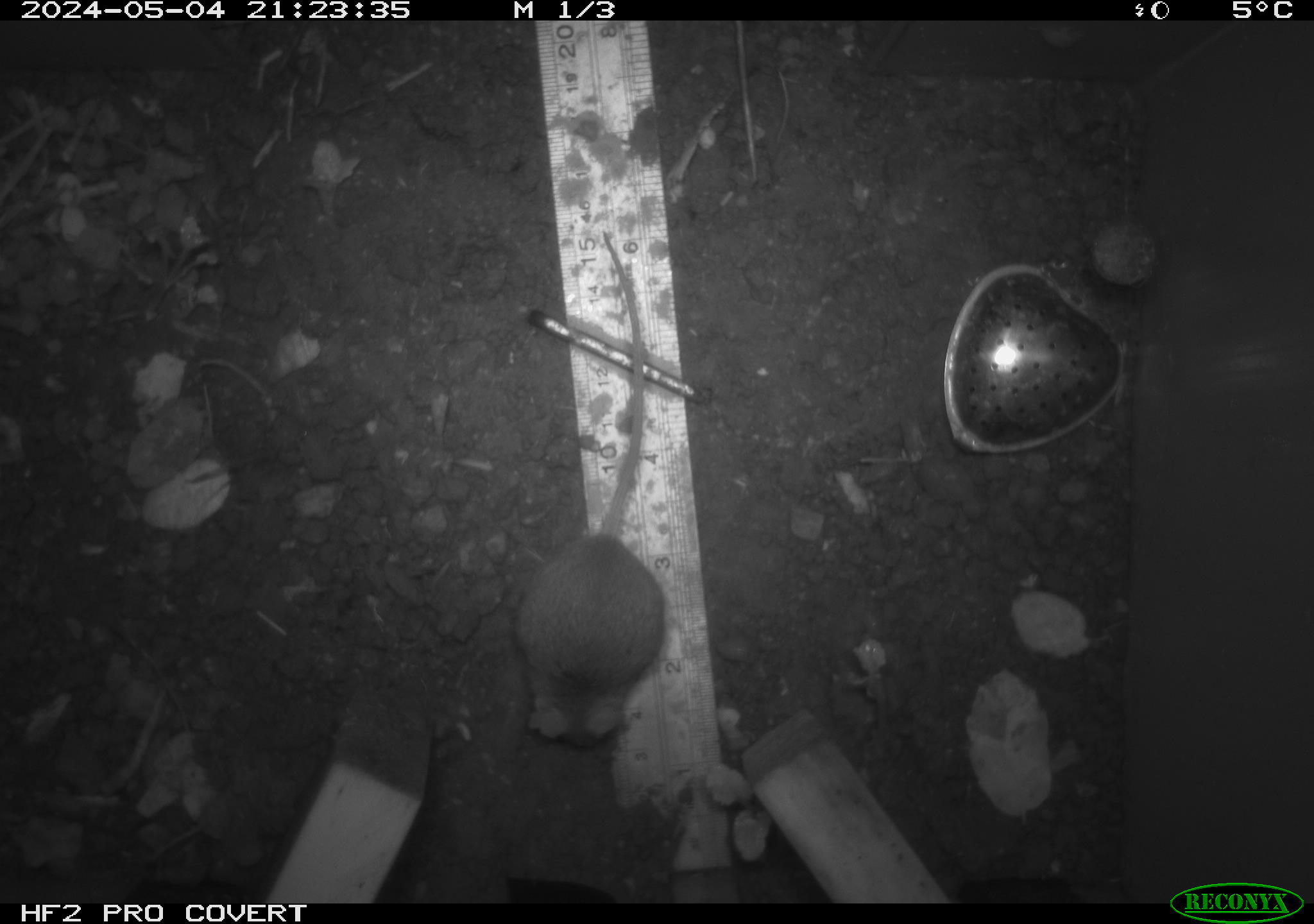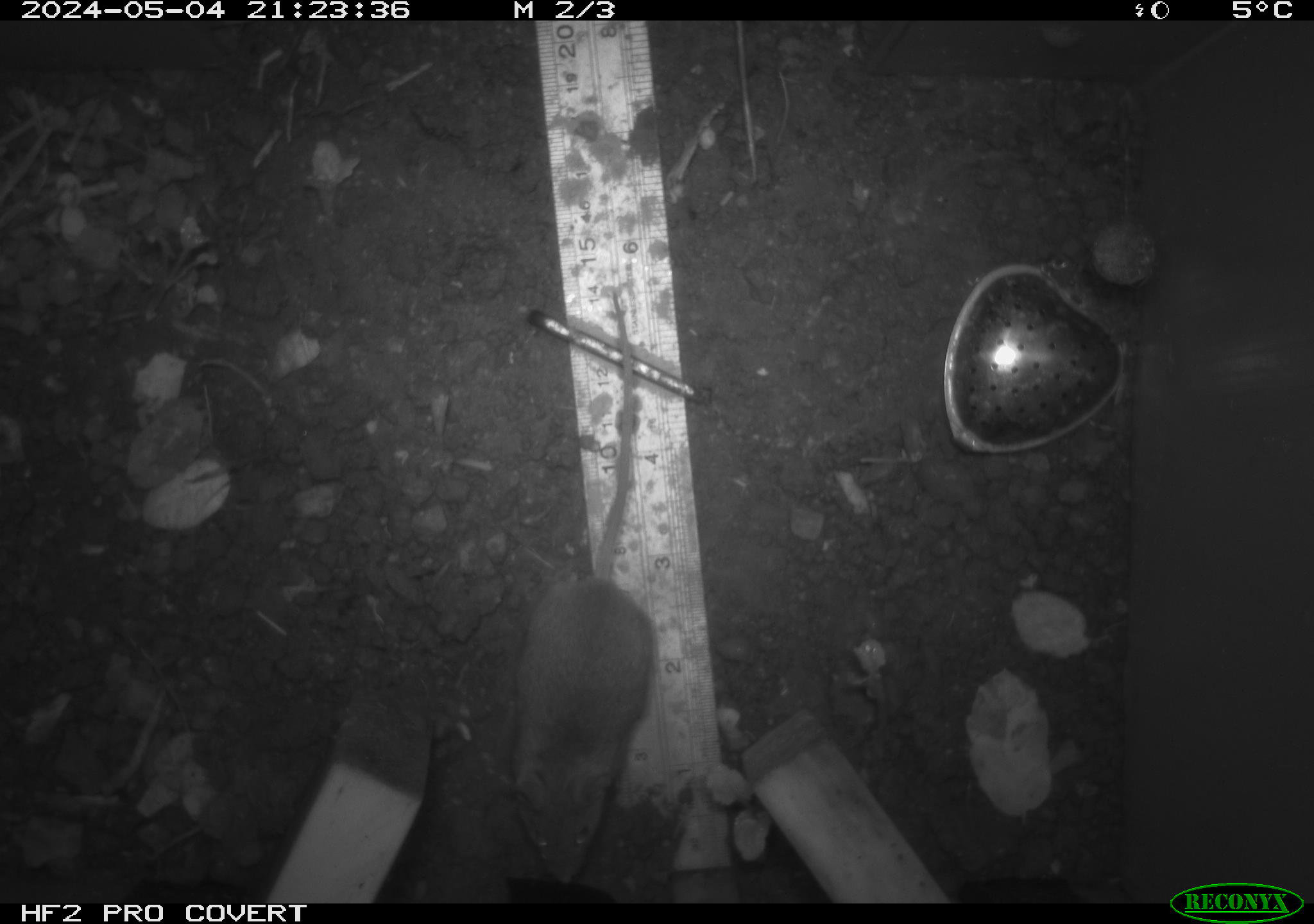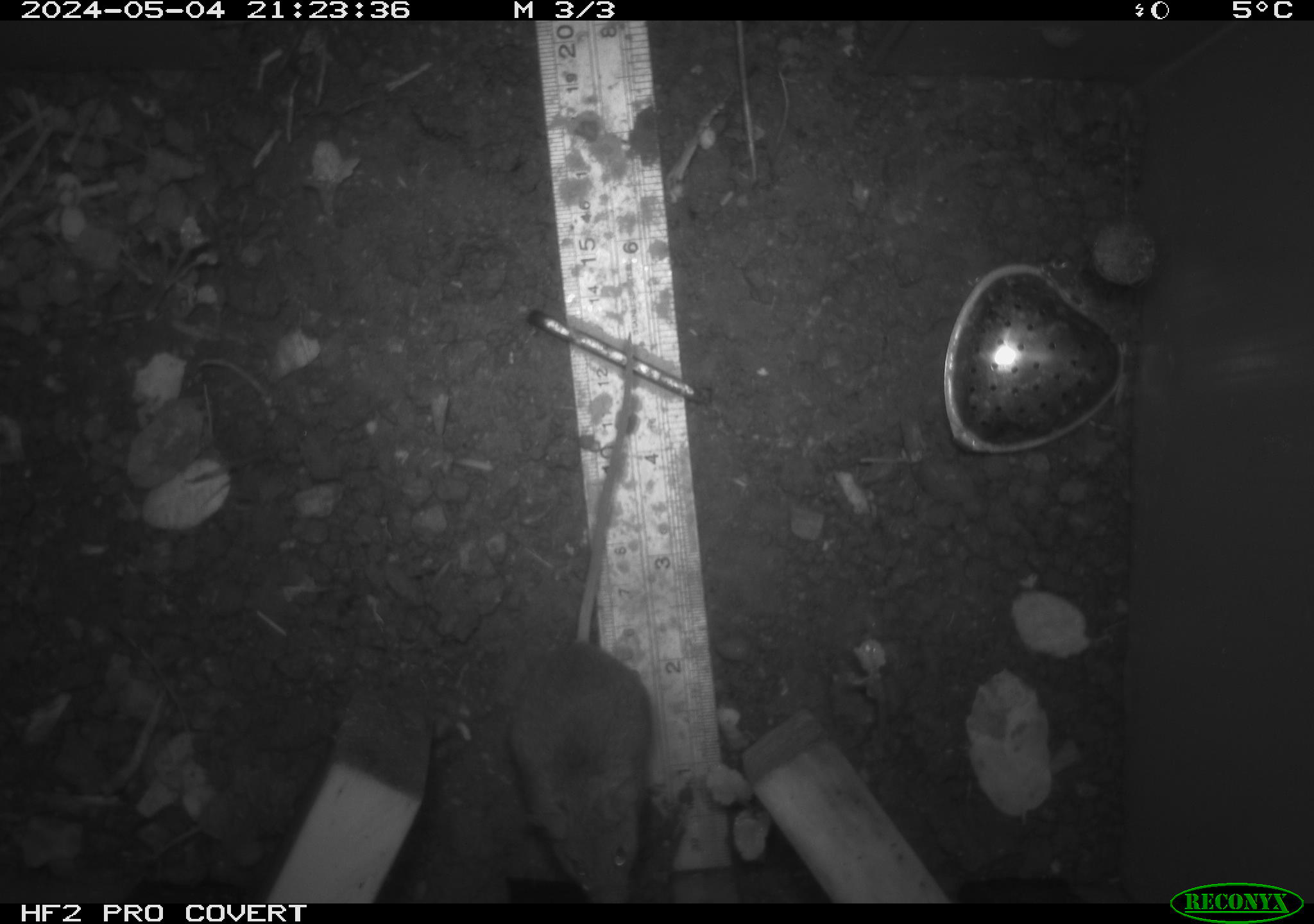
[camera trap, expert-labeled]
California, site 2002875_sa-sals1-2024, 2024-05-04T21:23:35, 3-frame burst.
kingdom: Animalia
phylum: Chordata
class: Mammalia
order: Rodentia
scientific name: Rodentia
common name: mouse species